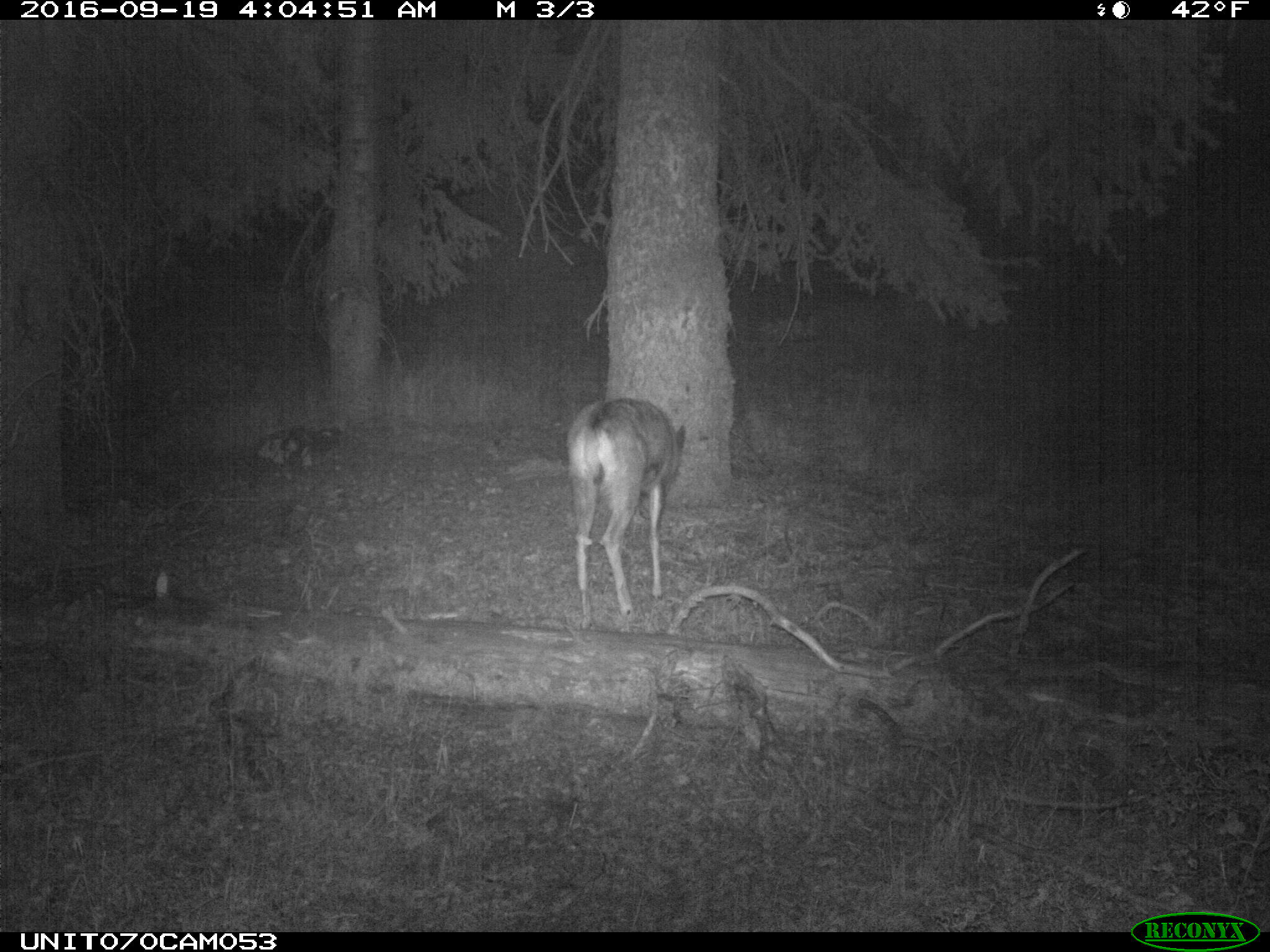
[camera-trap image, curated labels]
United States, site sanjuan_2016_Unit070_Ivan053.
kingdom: Animalia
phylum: Chordata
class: Mammalia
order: Artiodactyla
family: Cervidae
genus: Odocoileus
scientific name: Odocoileus hemionus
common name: mule deer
Odocoileus hemionus (mule deer).